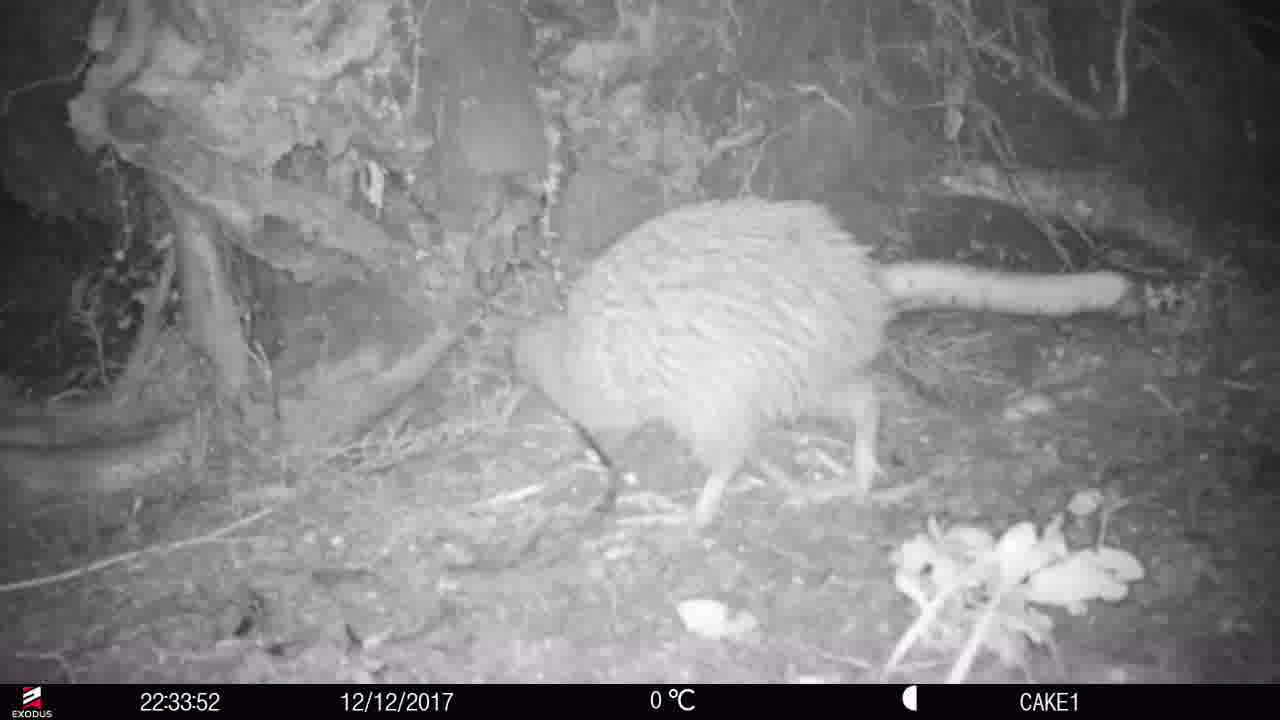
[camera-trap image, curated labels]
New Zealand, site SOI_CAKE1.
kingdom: Animalia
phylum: Chordata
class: Aves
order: Apterygiformes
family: Apterygidae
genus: Apteryx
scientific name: Apteryx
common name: kiwi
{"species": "kiwi (Apteryx)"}